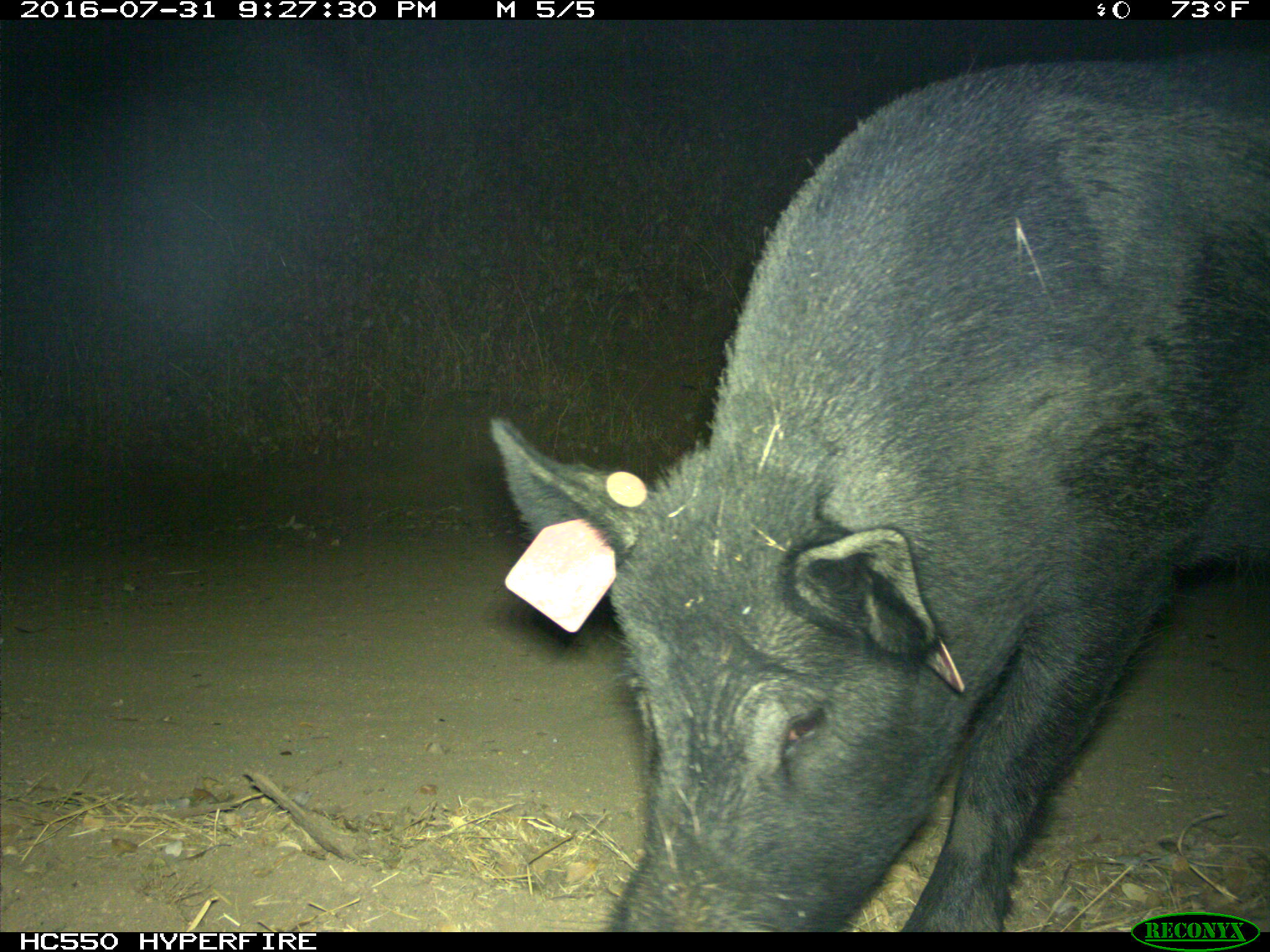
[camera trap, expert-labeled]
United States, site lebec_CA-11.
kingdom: Animalia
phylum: Chordata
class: Mammalia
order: Artiodactyla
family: Suidae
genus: Sus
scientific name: Sus scrofa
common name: wild boar